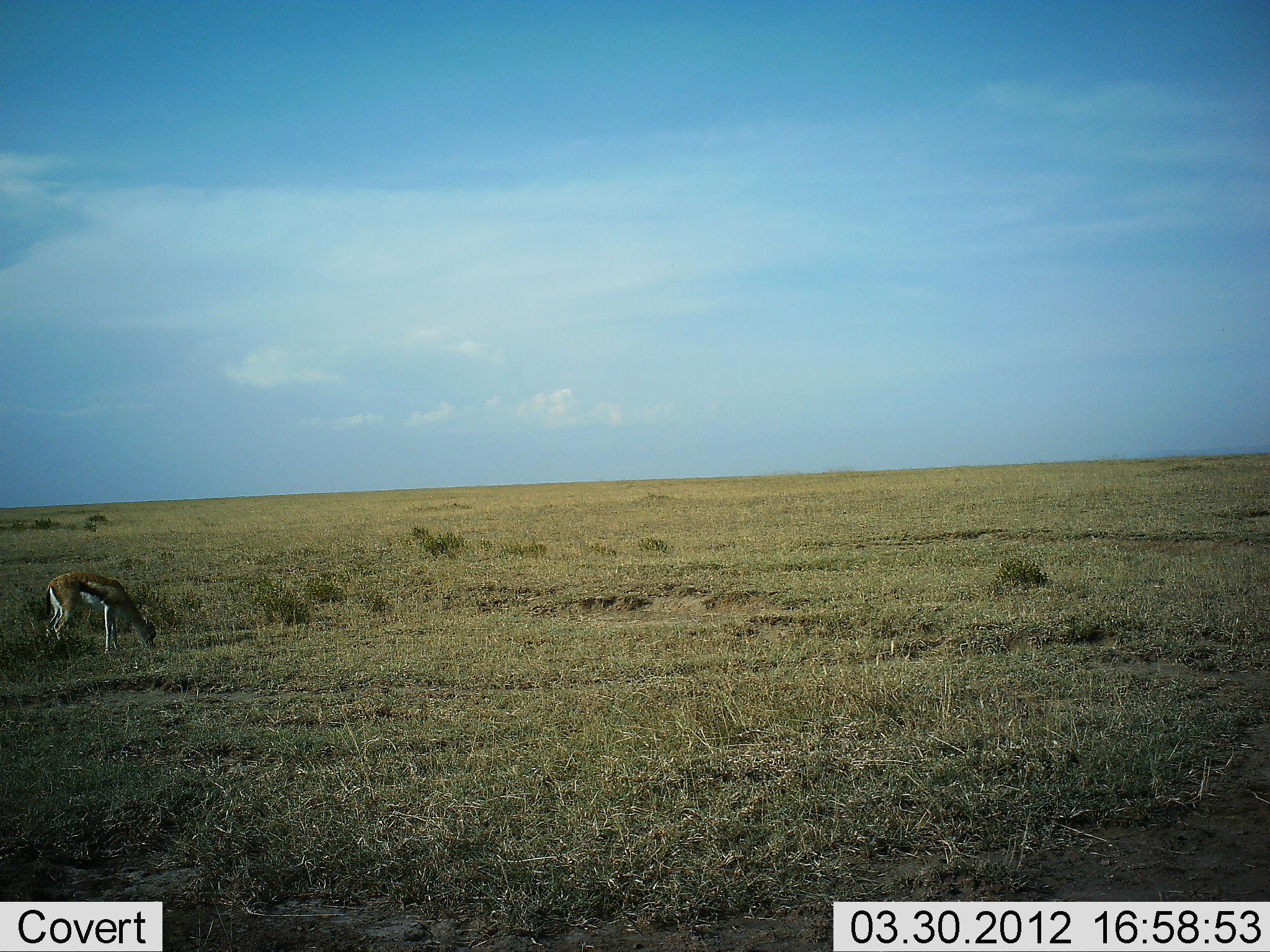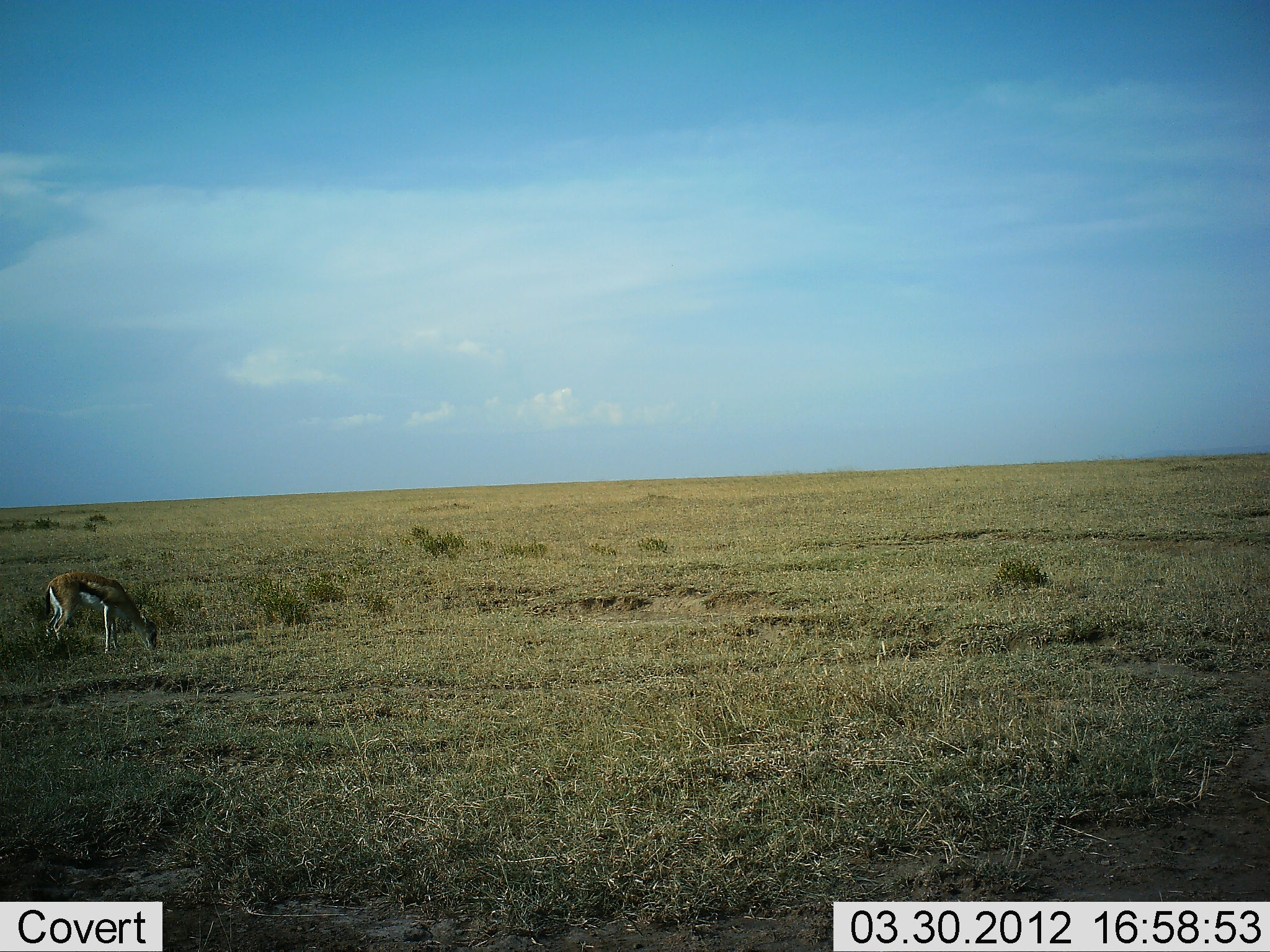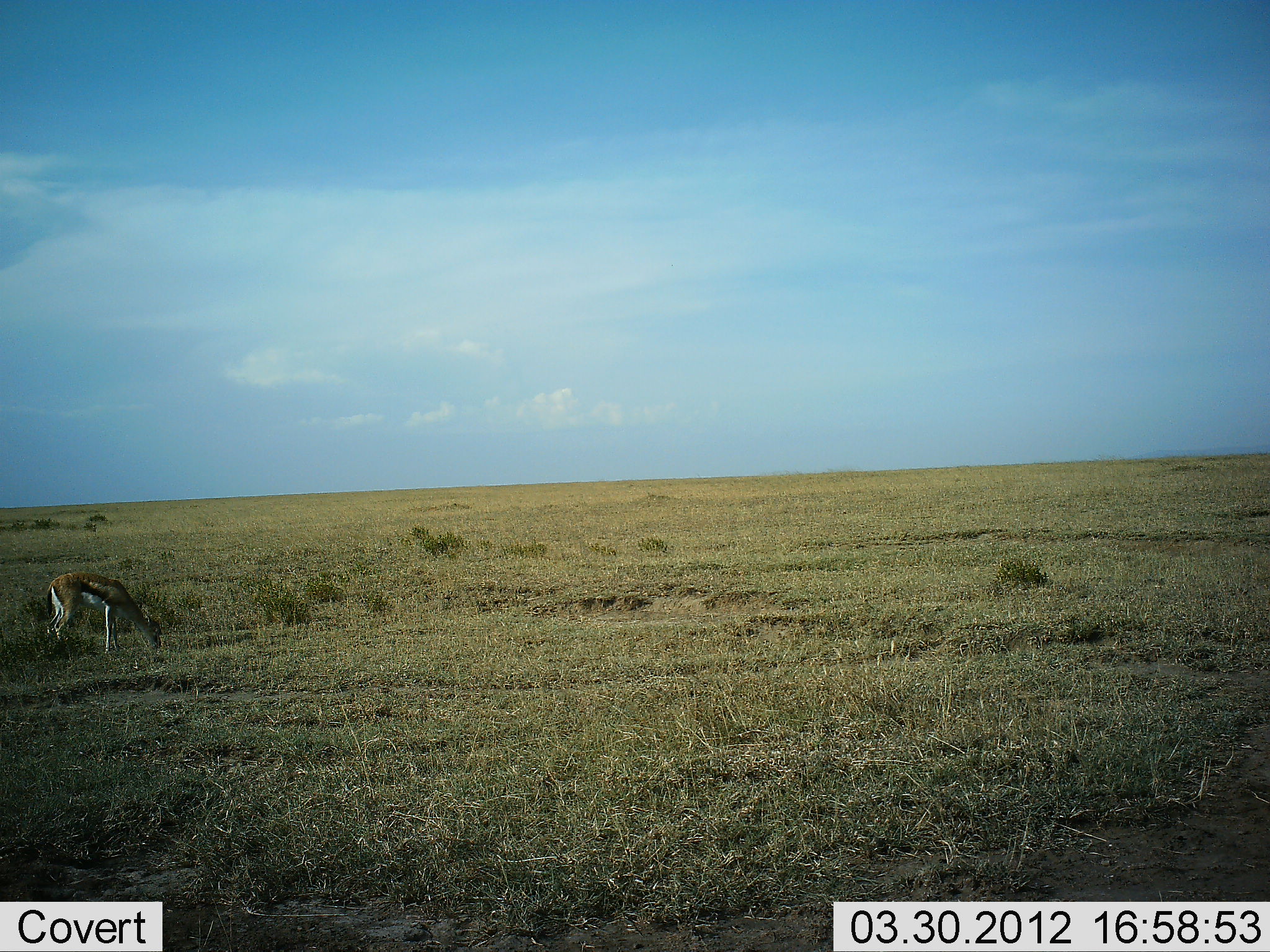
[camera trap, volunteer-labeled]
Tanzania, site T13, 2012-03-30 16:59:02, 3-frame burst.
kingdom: Animalia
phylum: Chordata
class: Mammalia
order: Artiodactyla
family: Bovidae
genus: Eudorcas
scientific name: Eudorcas thomsonii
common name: thomson's gazelle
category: gazellethomsons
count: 1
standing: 29%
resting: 0%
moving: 0%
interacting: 0%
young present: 0%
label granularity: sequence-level